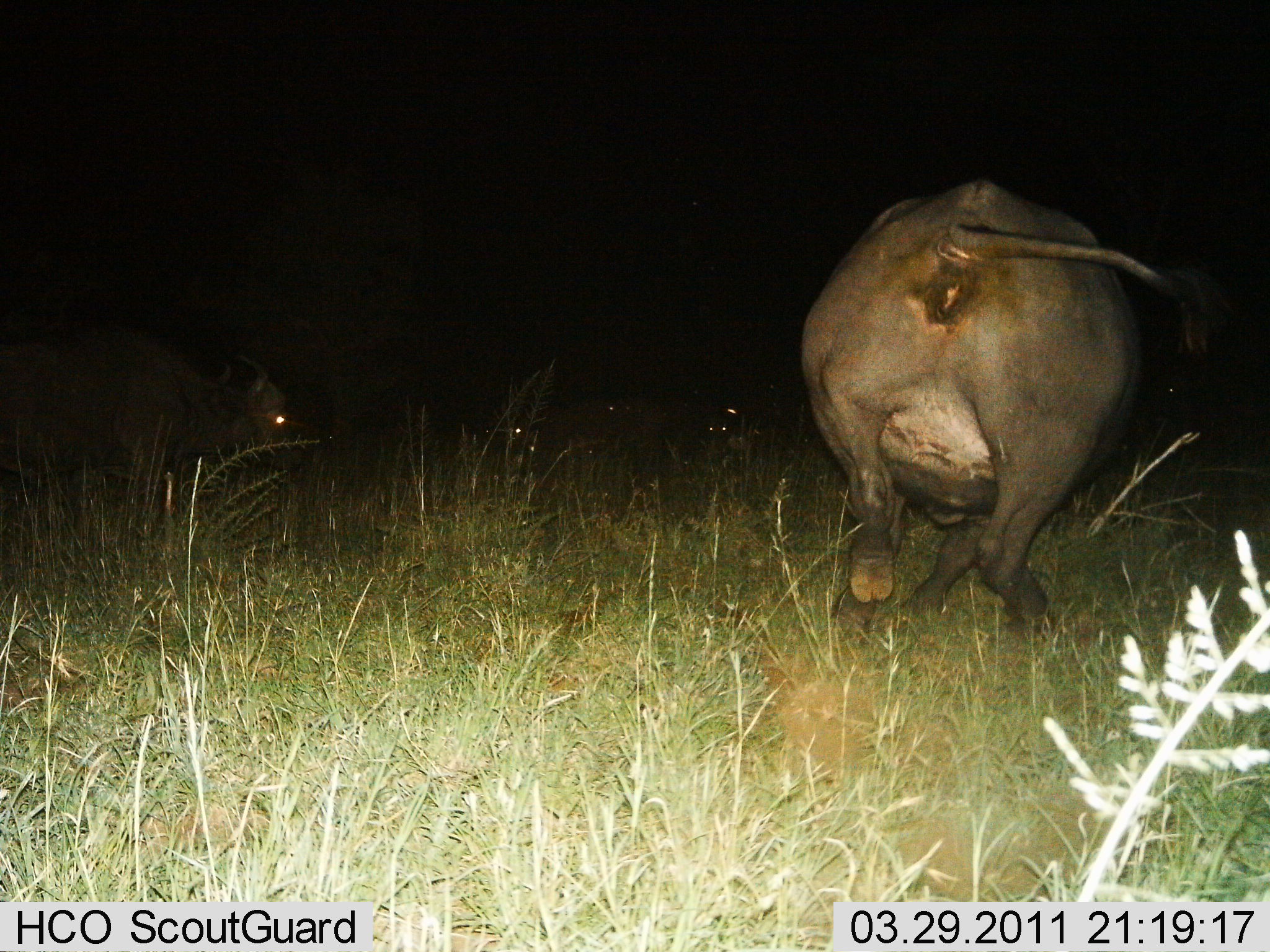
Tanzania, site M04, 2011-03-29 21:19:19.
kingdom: Animalia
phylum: Chordata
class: Mammalia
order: Artiodactyla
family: Bovidae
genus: Syncerus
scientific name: Syncerus caffer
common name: cape buffalo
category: buffalo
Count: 2.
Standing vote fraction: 25%.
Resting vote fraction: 8%.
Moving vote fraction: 75%.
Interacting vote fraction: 0%.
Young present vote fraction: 0%.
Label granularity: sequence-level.